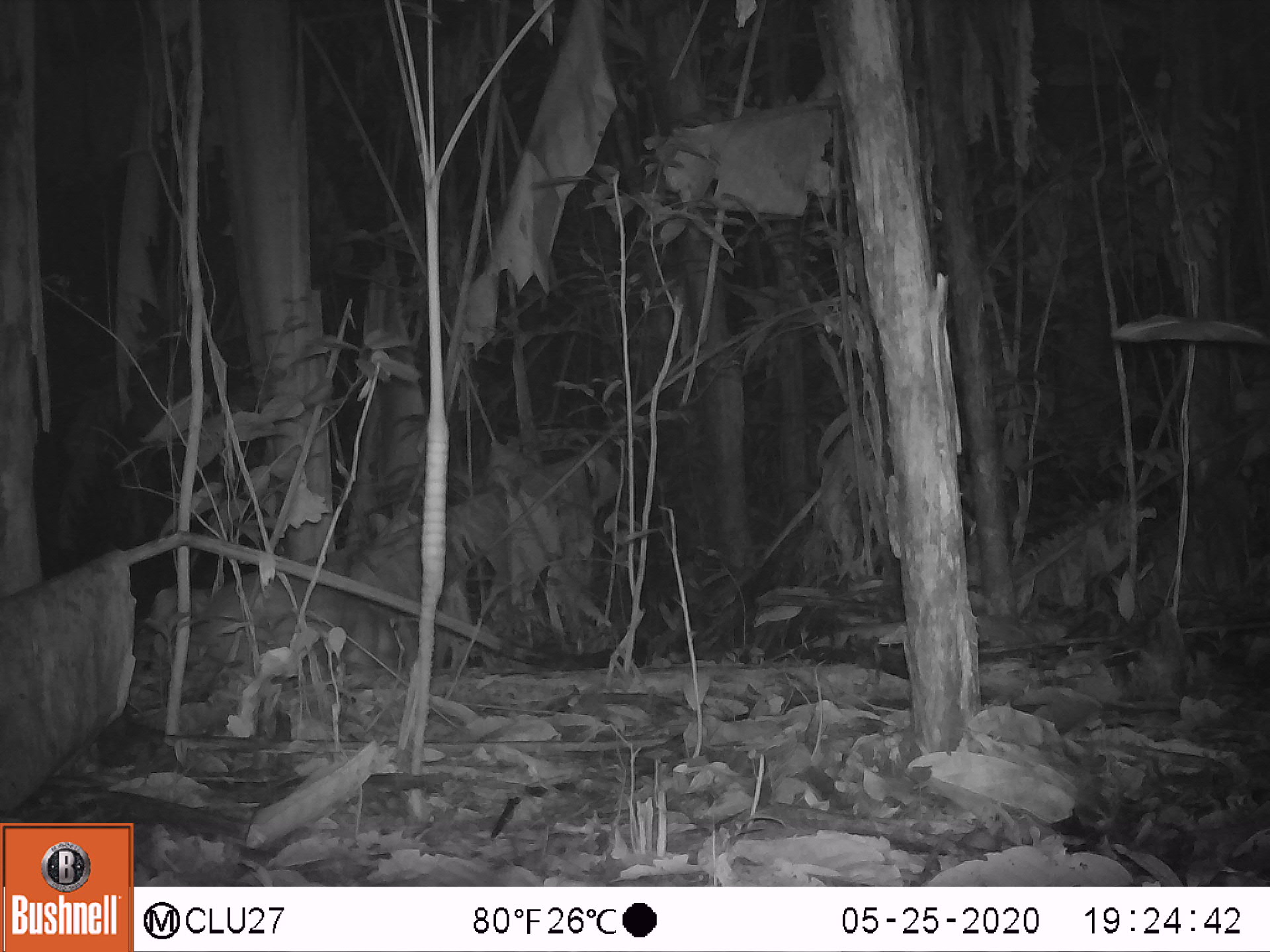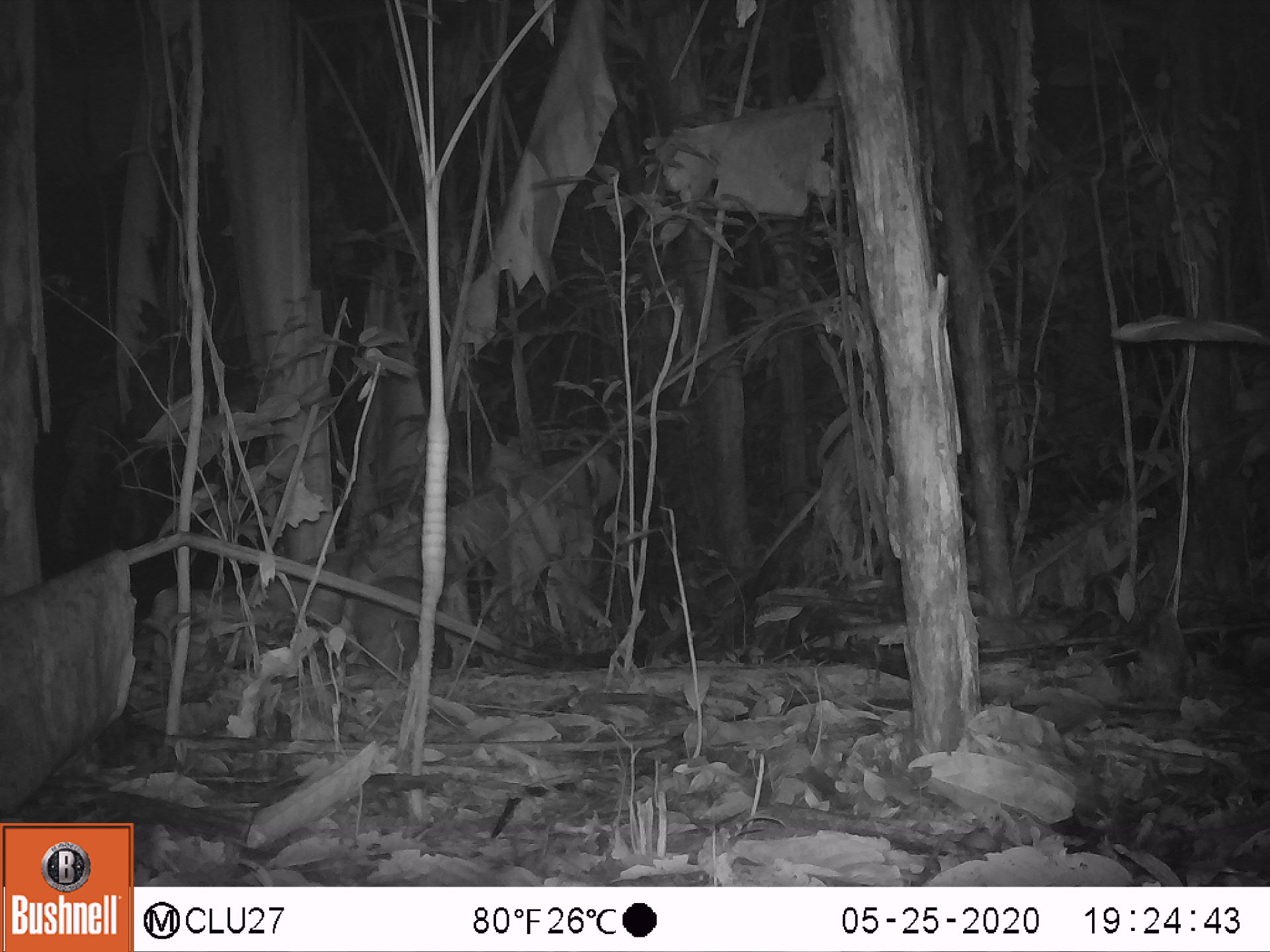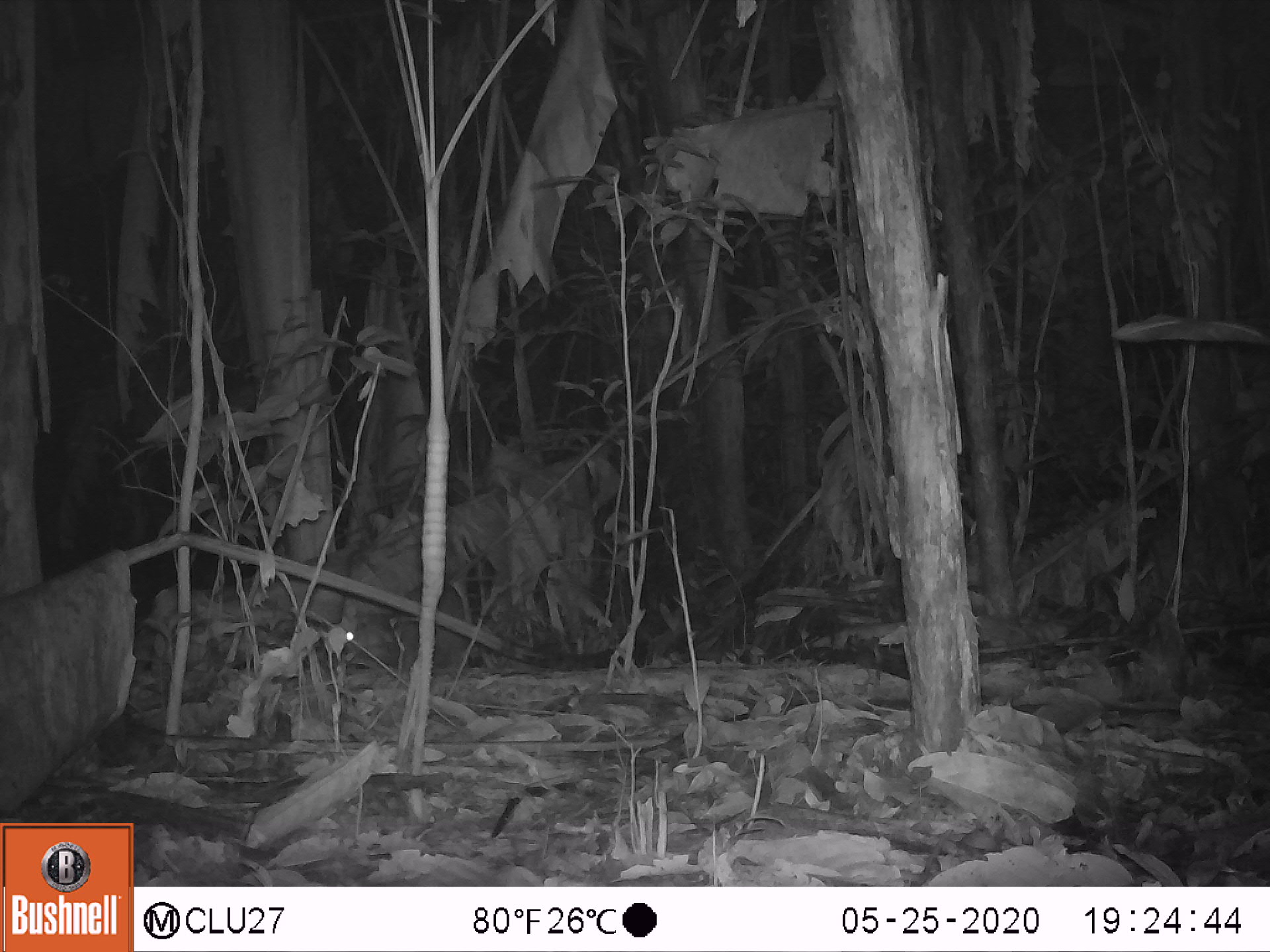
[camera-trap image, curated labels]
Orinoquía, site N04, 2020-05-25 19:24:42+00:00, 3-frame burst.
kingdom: Animalia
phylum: Chordata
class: Mammalia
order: Rodentia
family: Cuniculidae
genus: Cuniculus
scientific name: Cuniculus paca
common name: spotted paca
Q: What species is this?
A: Spotted paca (Cuniculus paca).